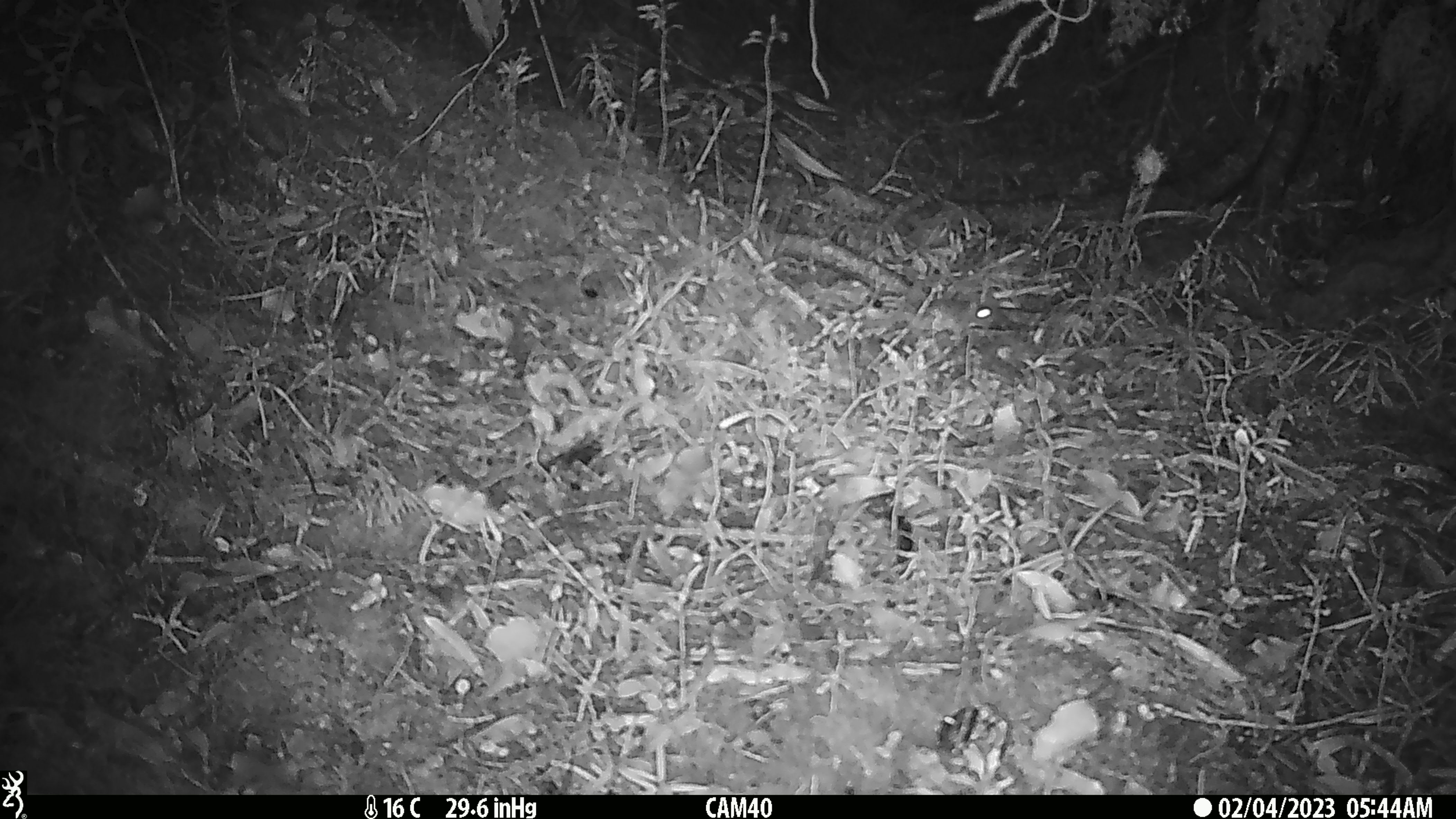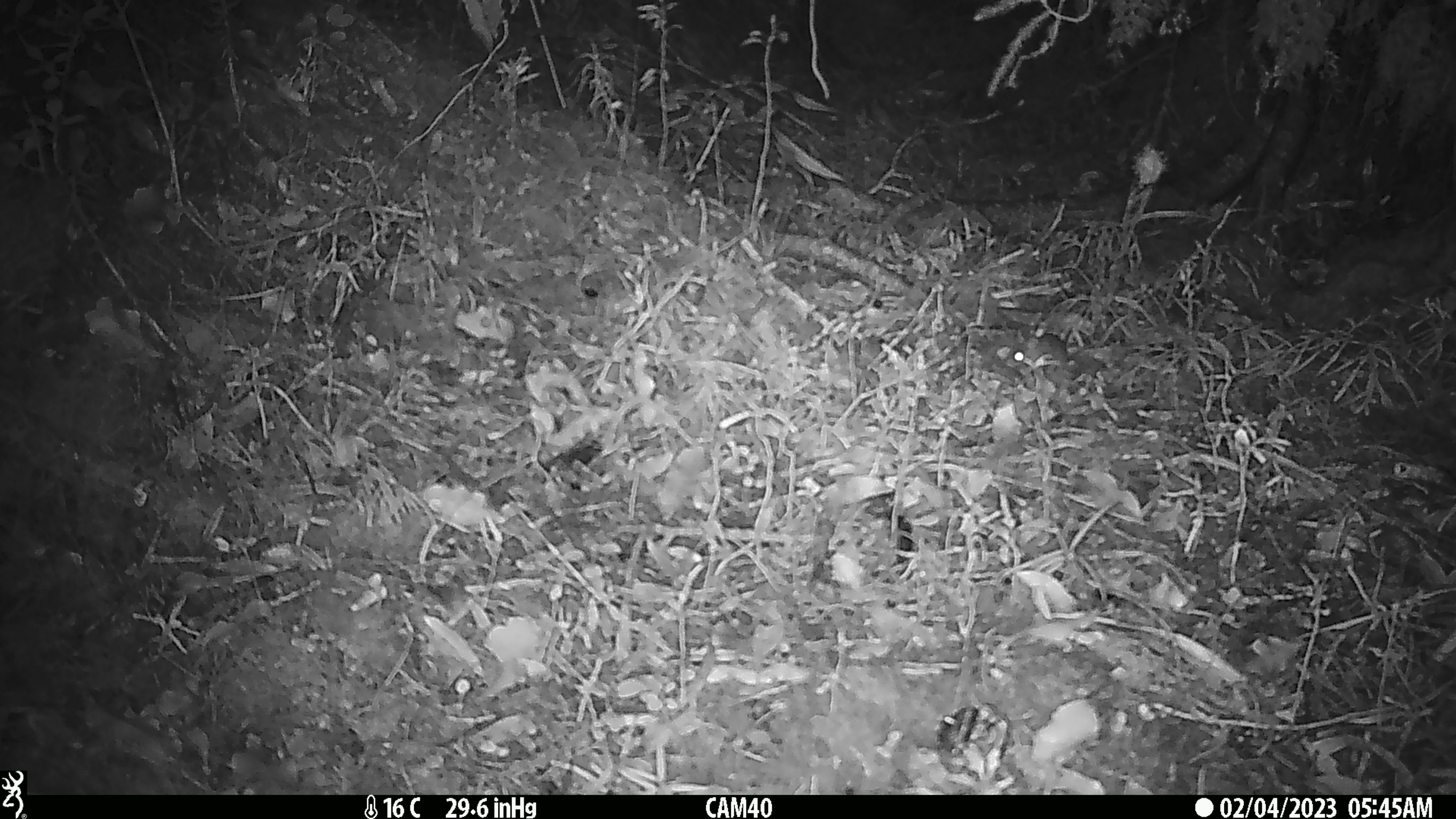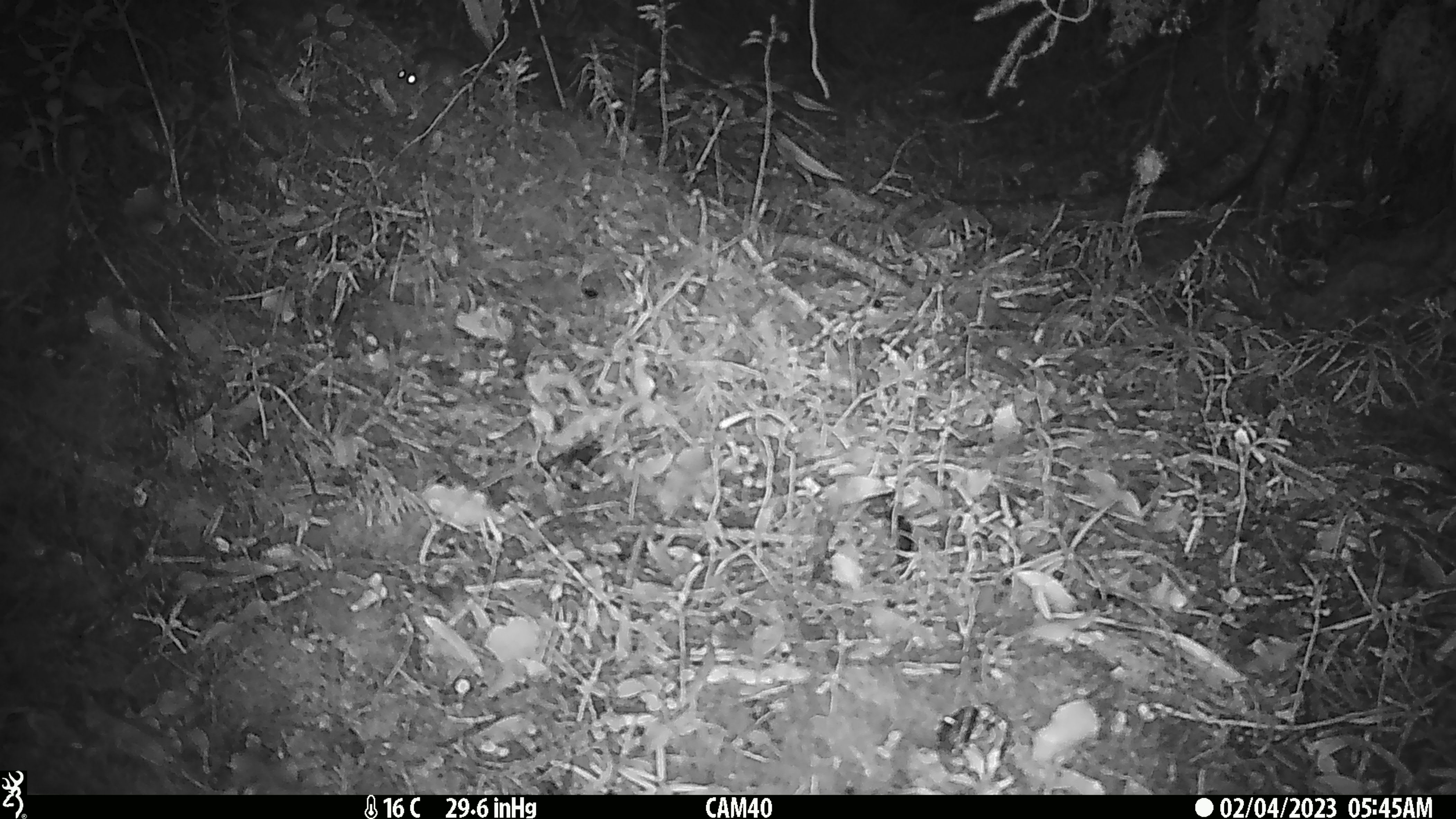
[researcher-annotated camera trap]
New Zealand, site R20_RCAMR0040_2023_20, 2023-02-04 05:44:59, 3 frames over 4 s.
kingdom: Animalia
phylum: Chordata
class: Mammalia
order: Rodentia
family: Muridae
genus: Mus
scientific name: Mus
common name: mouse